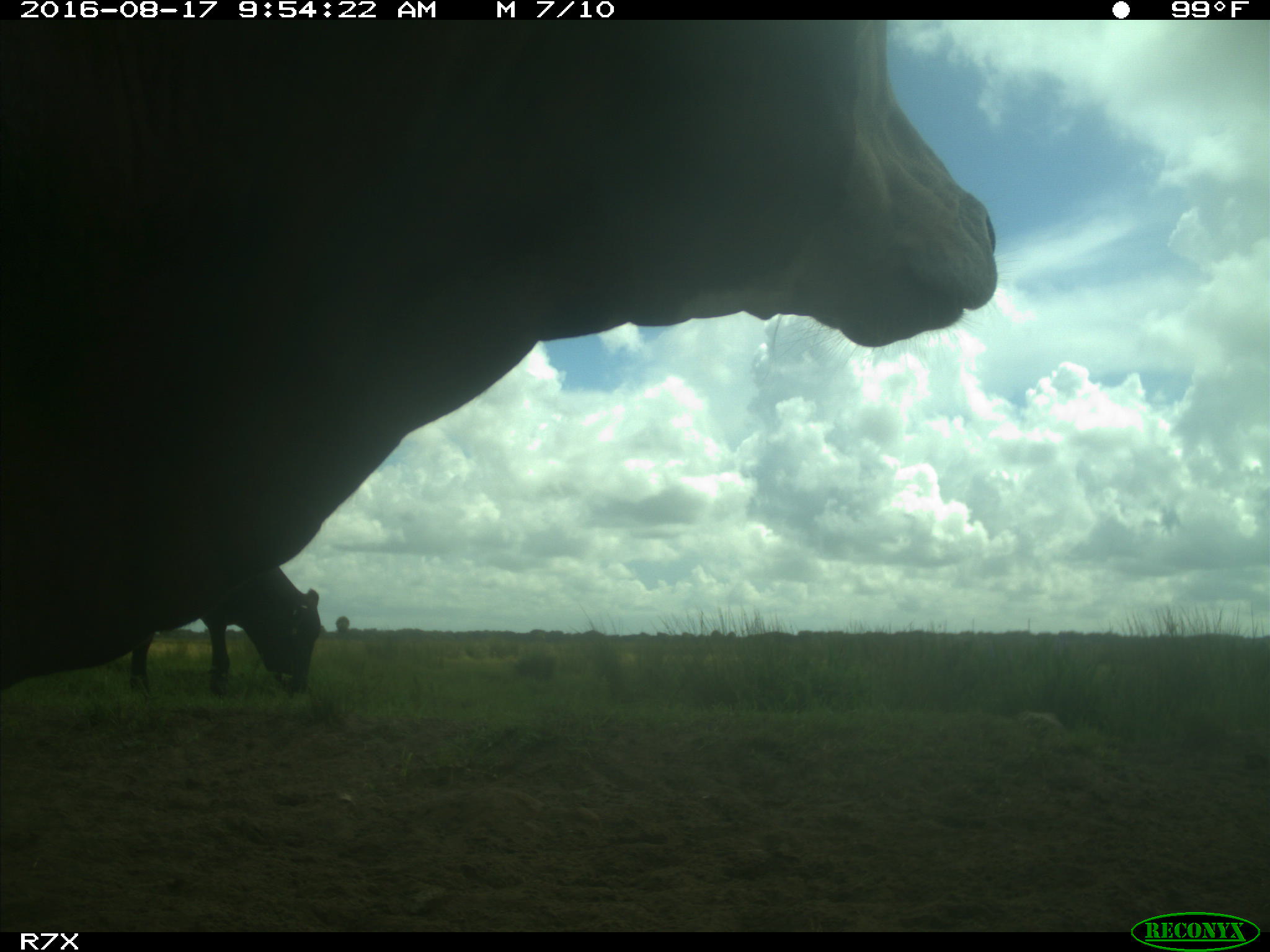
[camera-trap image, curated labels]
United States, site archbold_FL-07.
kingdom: Animalia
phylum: Chordata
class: Mammalia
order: Artiodactyla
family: Bovidae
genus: Bos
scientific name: Bos taurus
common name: domestic cow